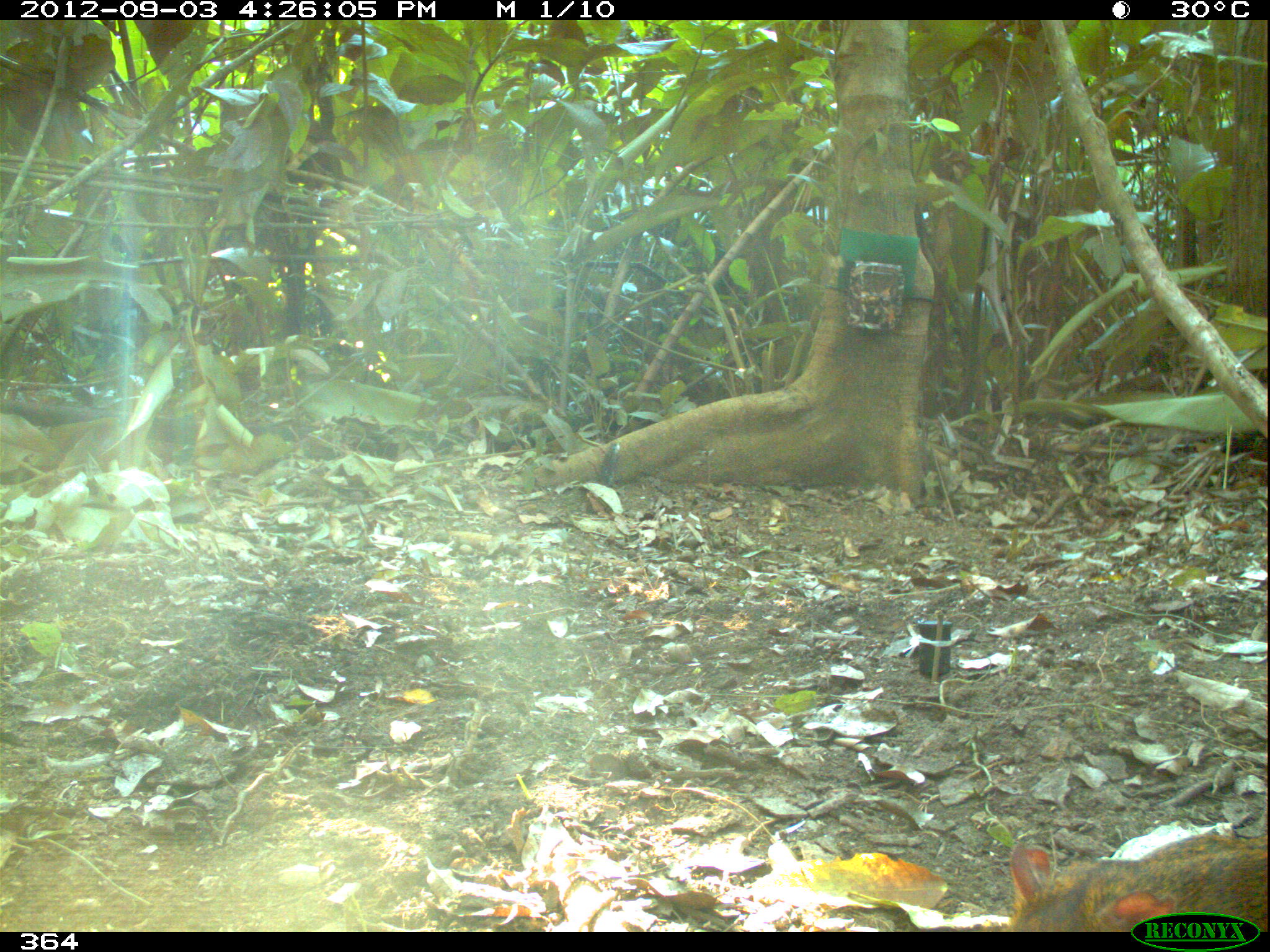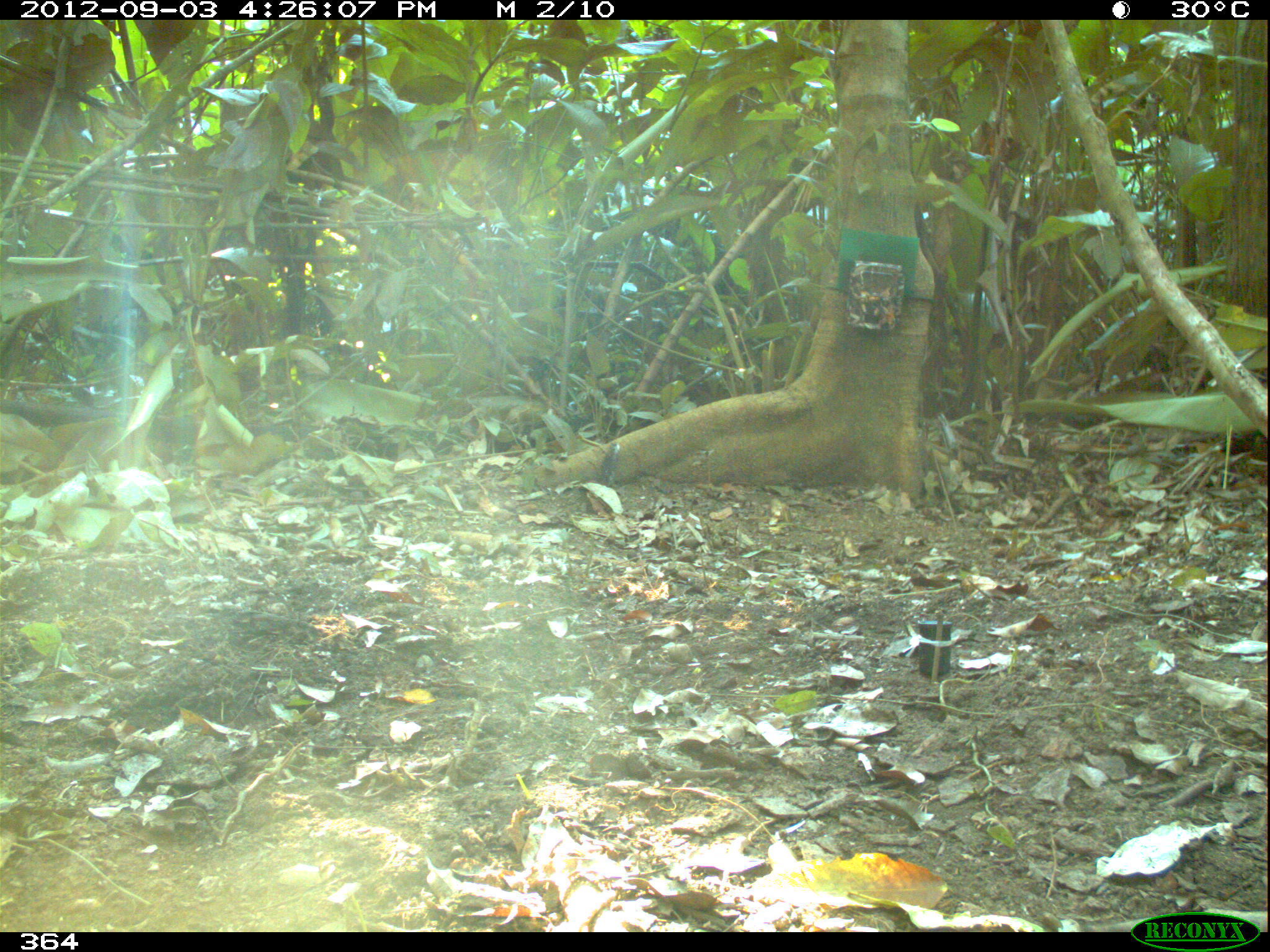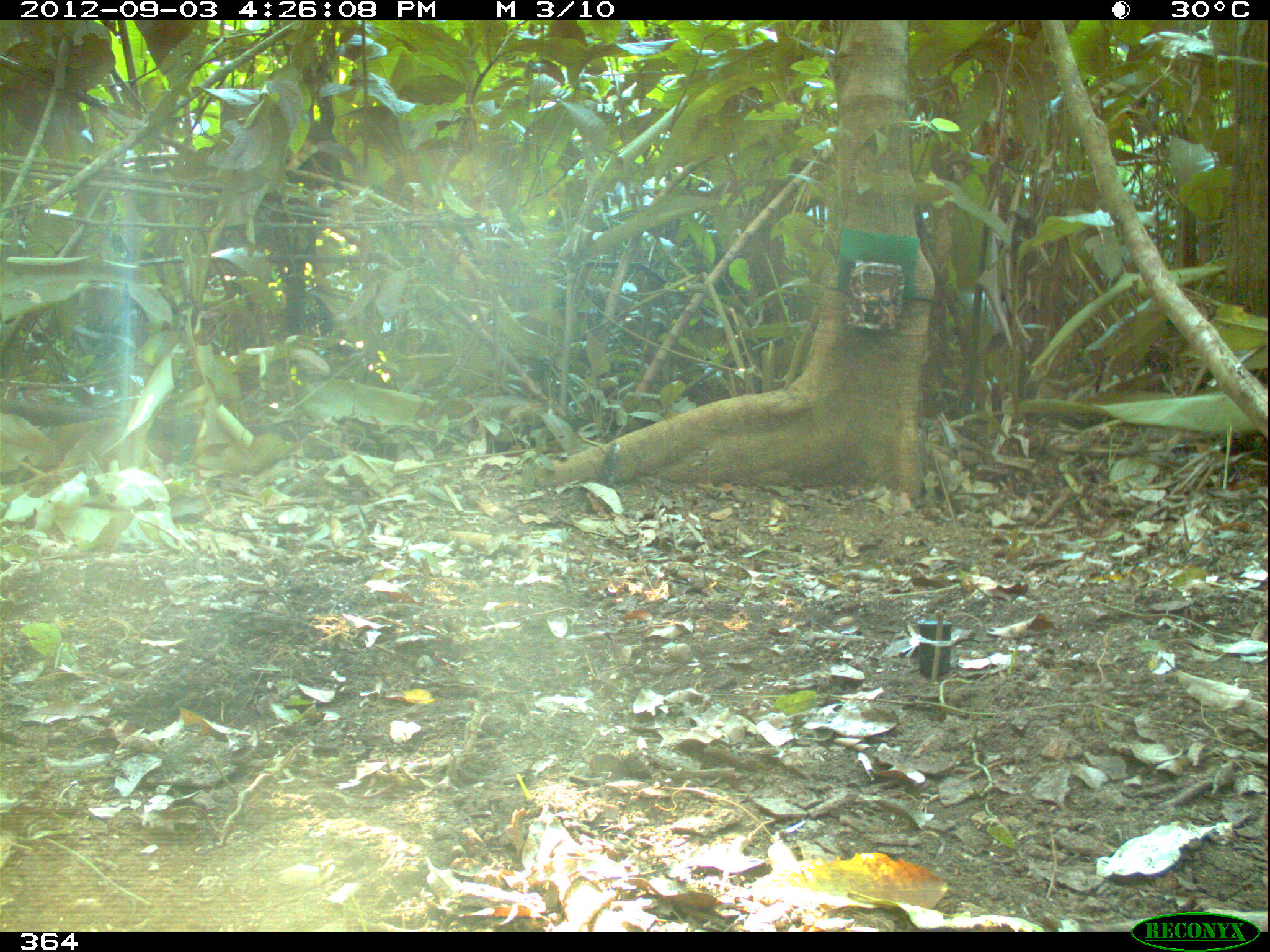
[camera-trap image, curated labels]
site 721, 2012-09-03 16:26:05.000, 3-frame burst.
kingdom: Animalia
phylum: Chordata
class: Mammalia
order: Rodentia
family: Dasyproctidae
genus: Dasyprocta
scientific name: Dasyprocta punctata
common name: central american agouti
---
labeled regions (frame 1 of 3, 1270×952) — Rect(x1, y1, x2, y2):
dasyprocta punctata: Rect(1005, 827, 1267, 928)